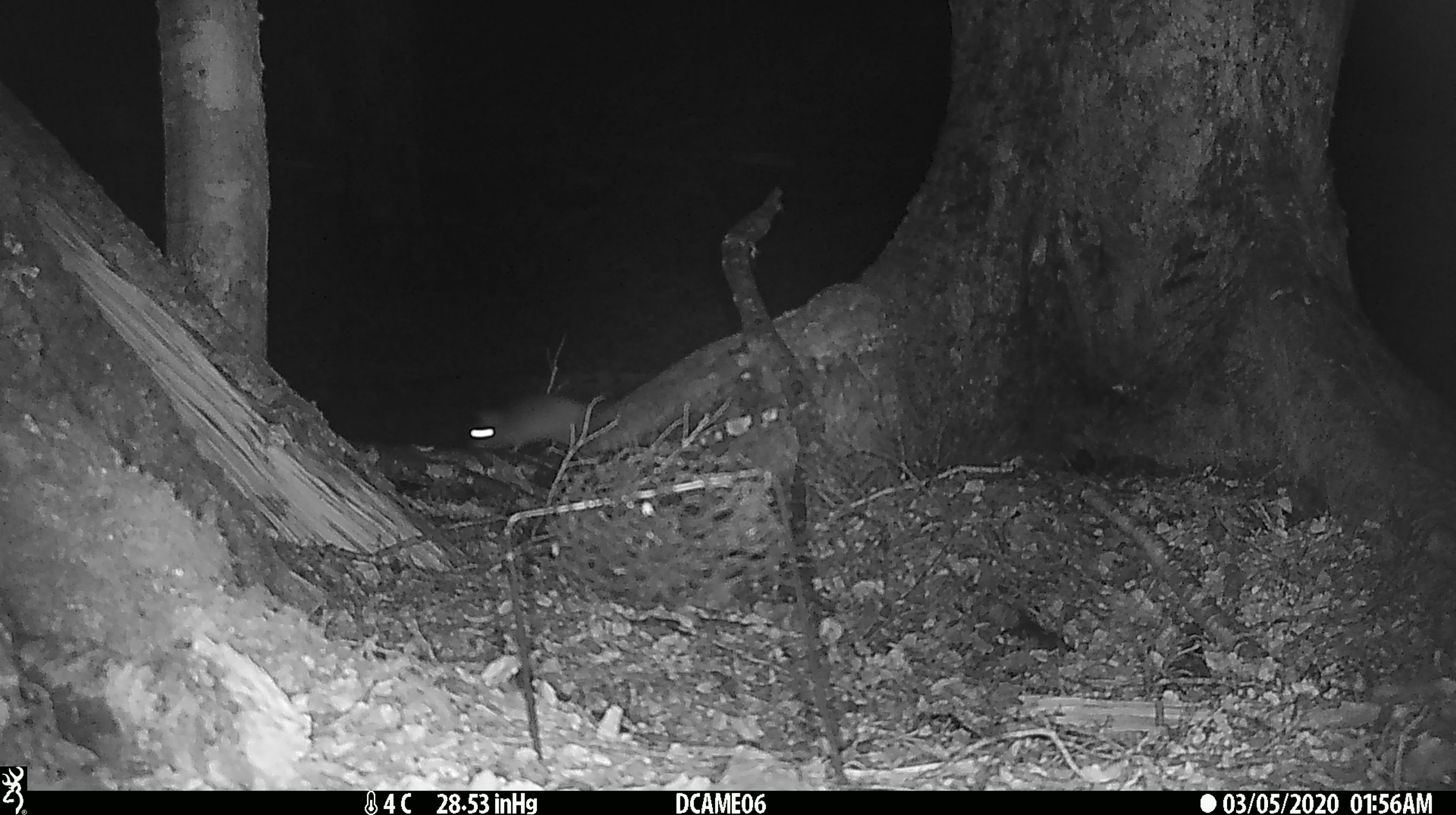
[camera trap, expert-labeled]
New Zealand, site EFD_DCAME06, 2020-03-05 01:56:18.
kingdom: Animalia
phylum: Chordata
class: Mammalia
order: Rodentia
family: Muridae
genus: Rattus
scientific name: Rattus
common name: rat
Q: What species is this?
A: Rat (Rattus).